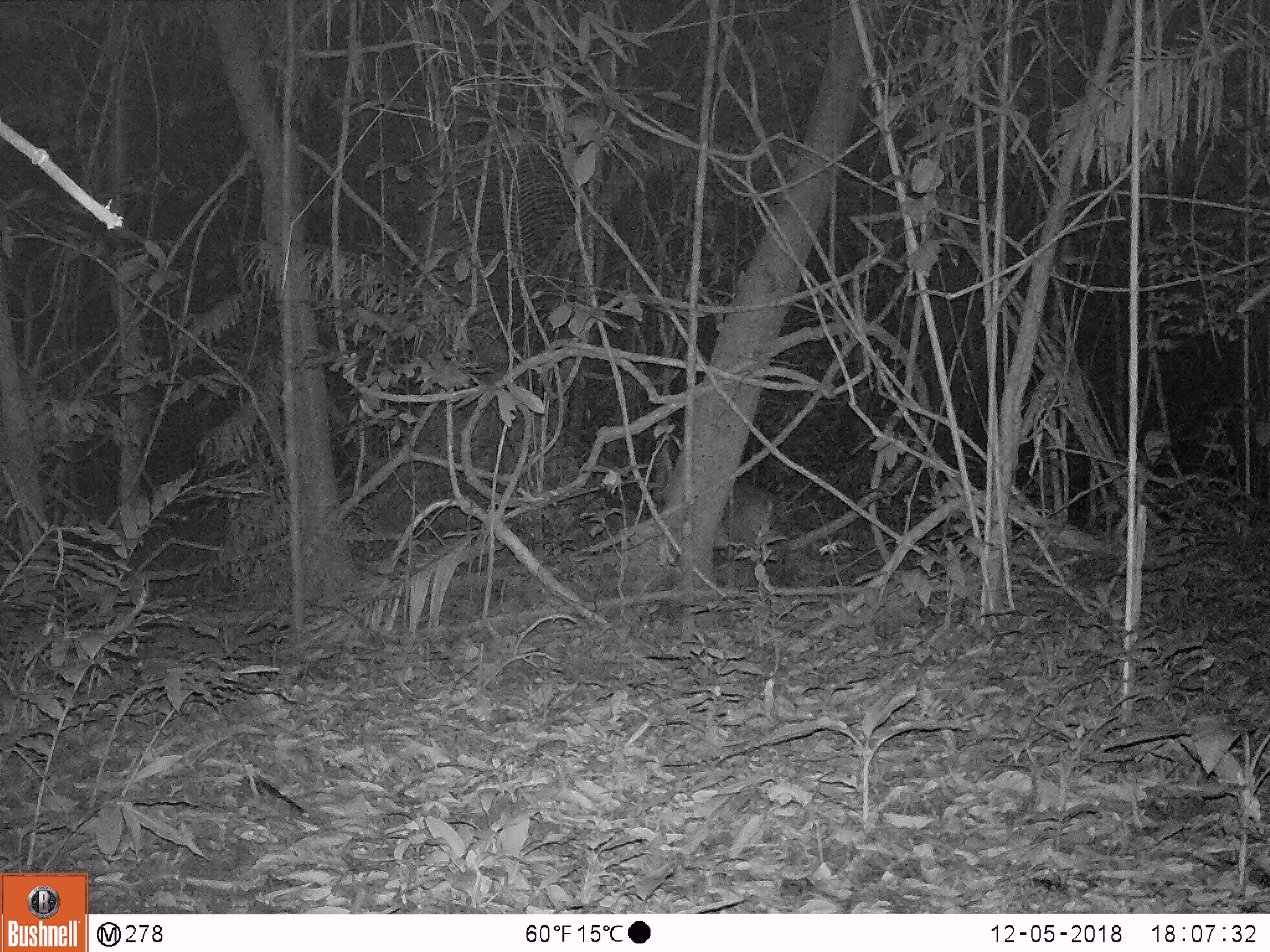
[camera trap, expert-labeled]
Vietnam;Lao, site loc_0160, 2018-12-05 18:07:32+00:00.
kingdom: Animalia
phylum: Chordata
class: Mammalia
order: Artiodactyla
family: Cervidae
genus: Muntiacus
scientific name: Muntiacus vuquangensis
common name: large-antlered muntjac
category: large antlered muntjac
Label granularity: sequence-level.